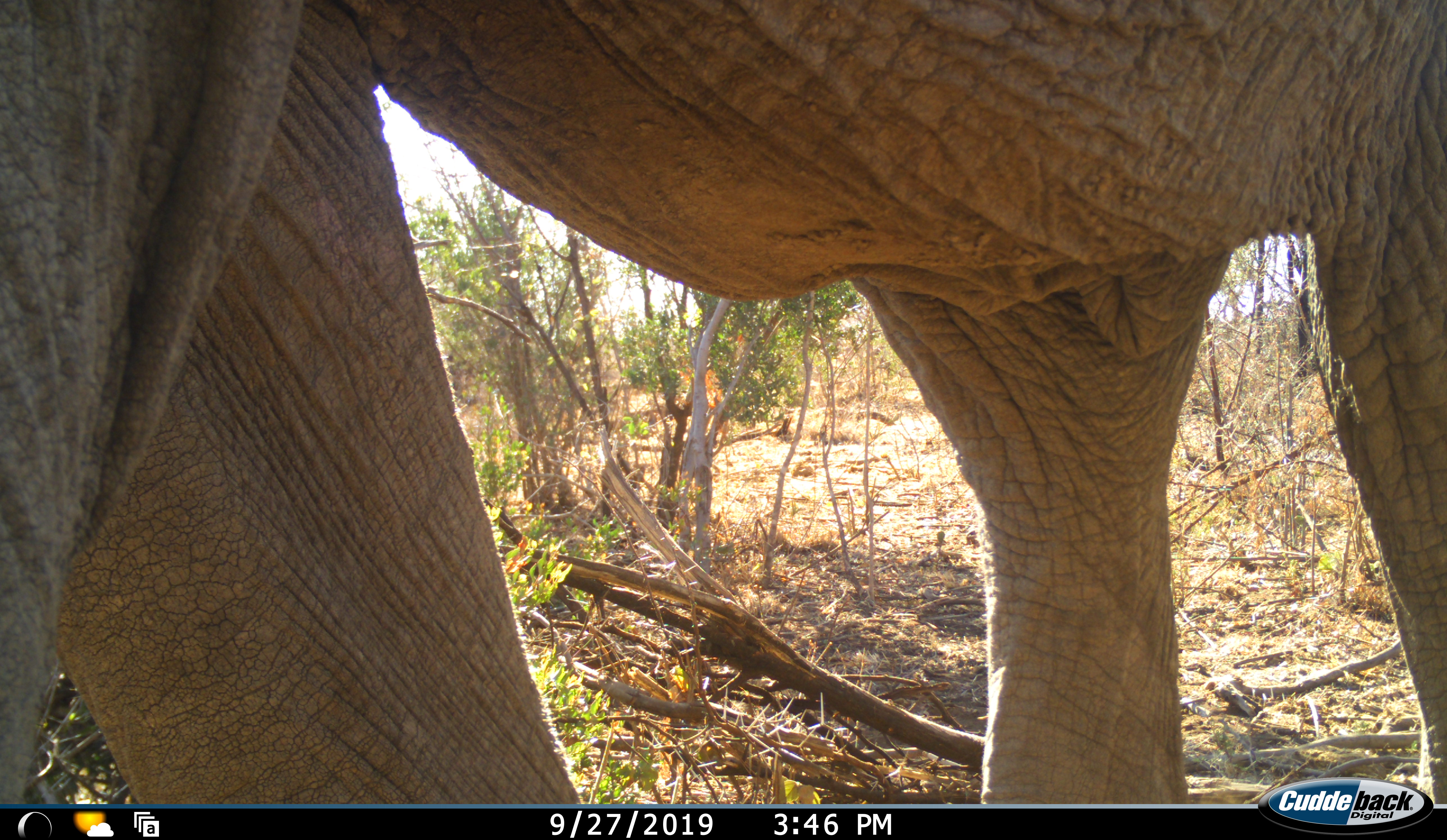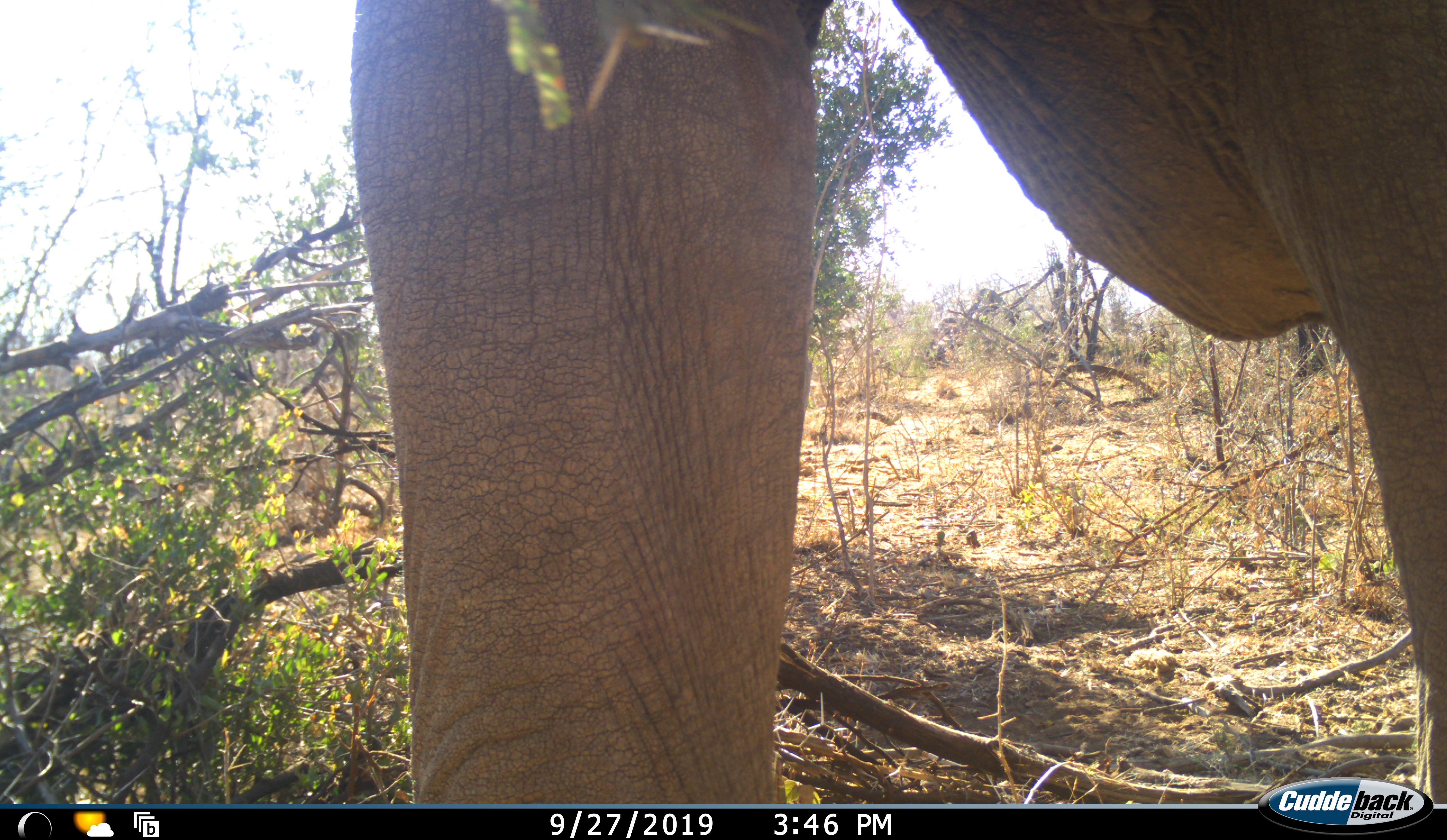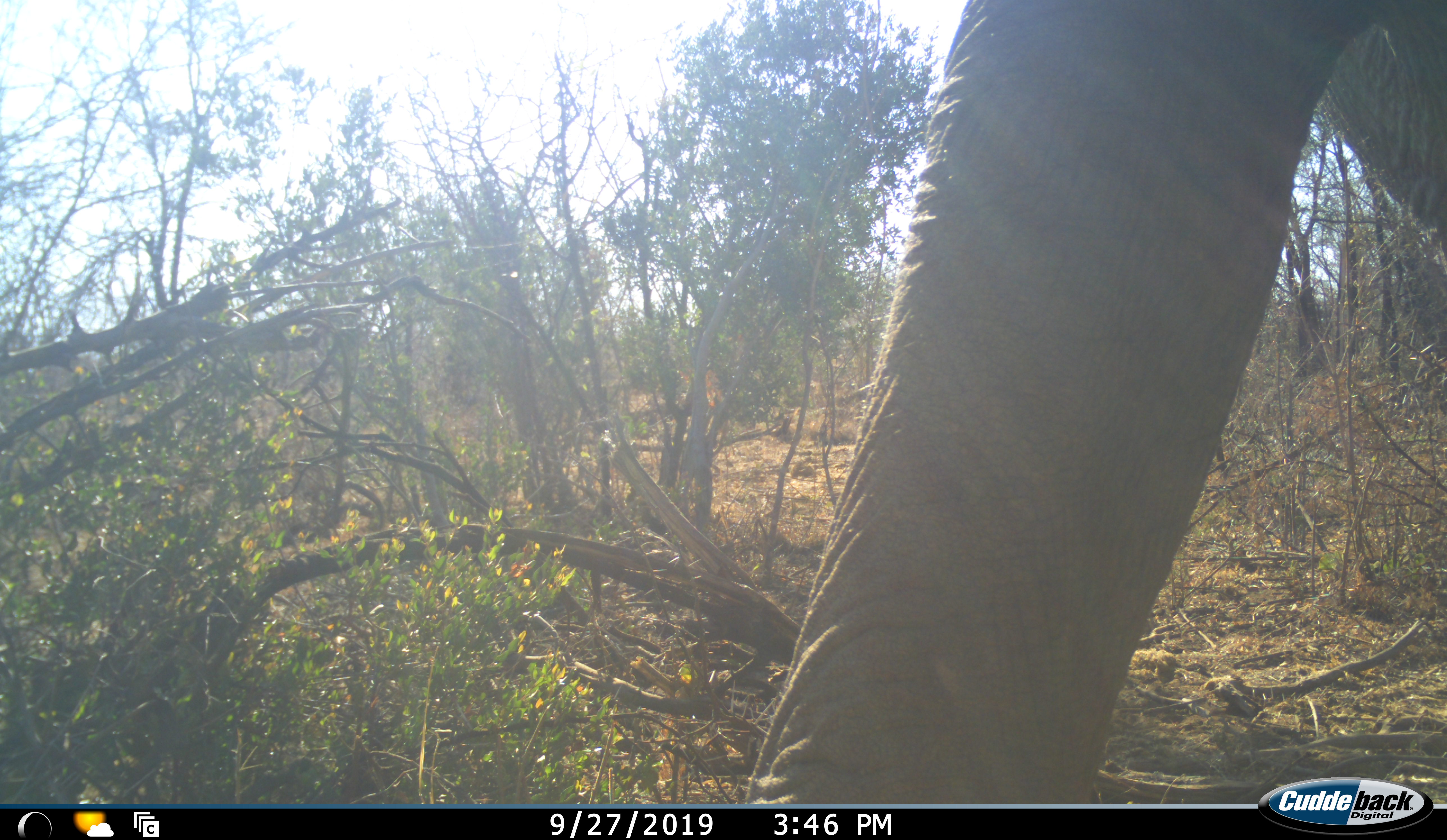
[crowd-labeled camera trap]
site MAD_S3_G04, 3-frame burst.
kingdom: Animalia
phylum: Chordata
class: Mammalia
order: Proboscidea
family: Elephantidae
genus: Loxodonta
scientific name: Loxodonta africana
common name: african bush elephant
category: elephant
Elephant (african bush elephant) (Loxodonta africana), count 1. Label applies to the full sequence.